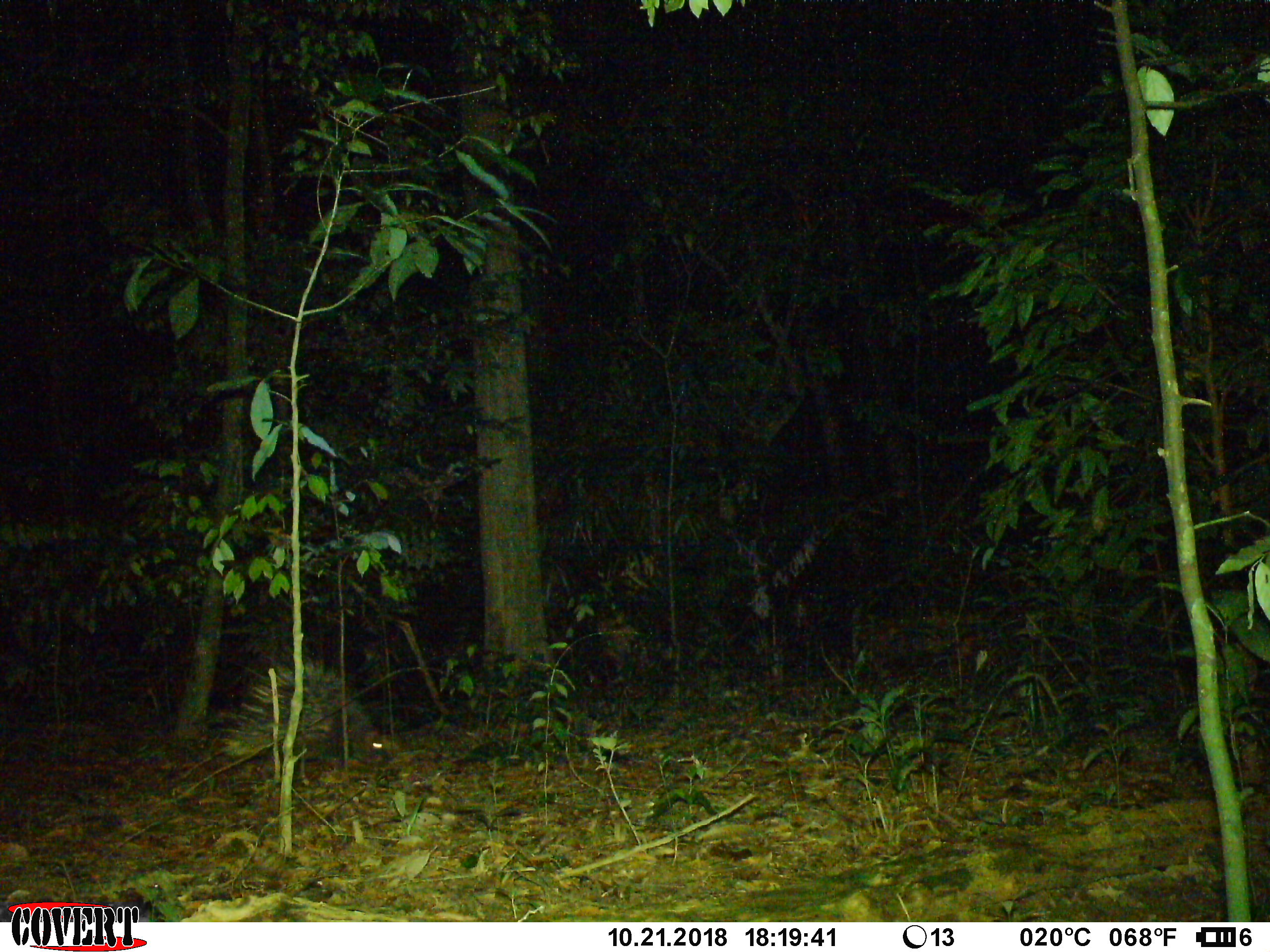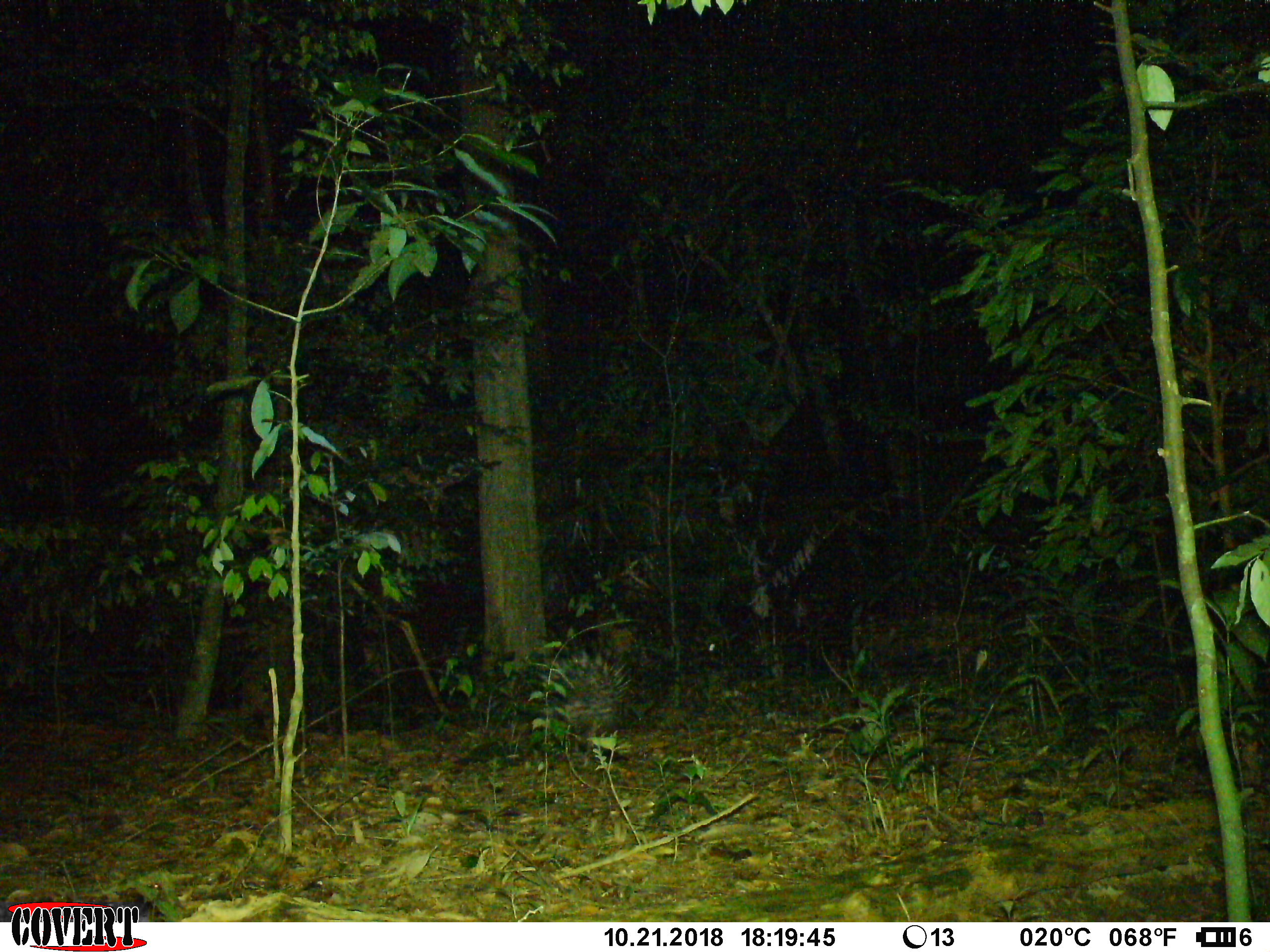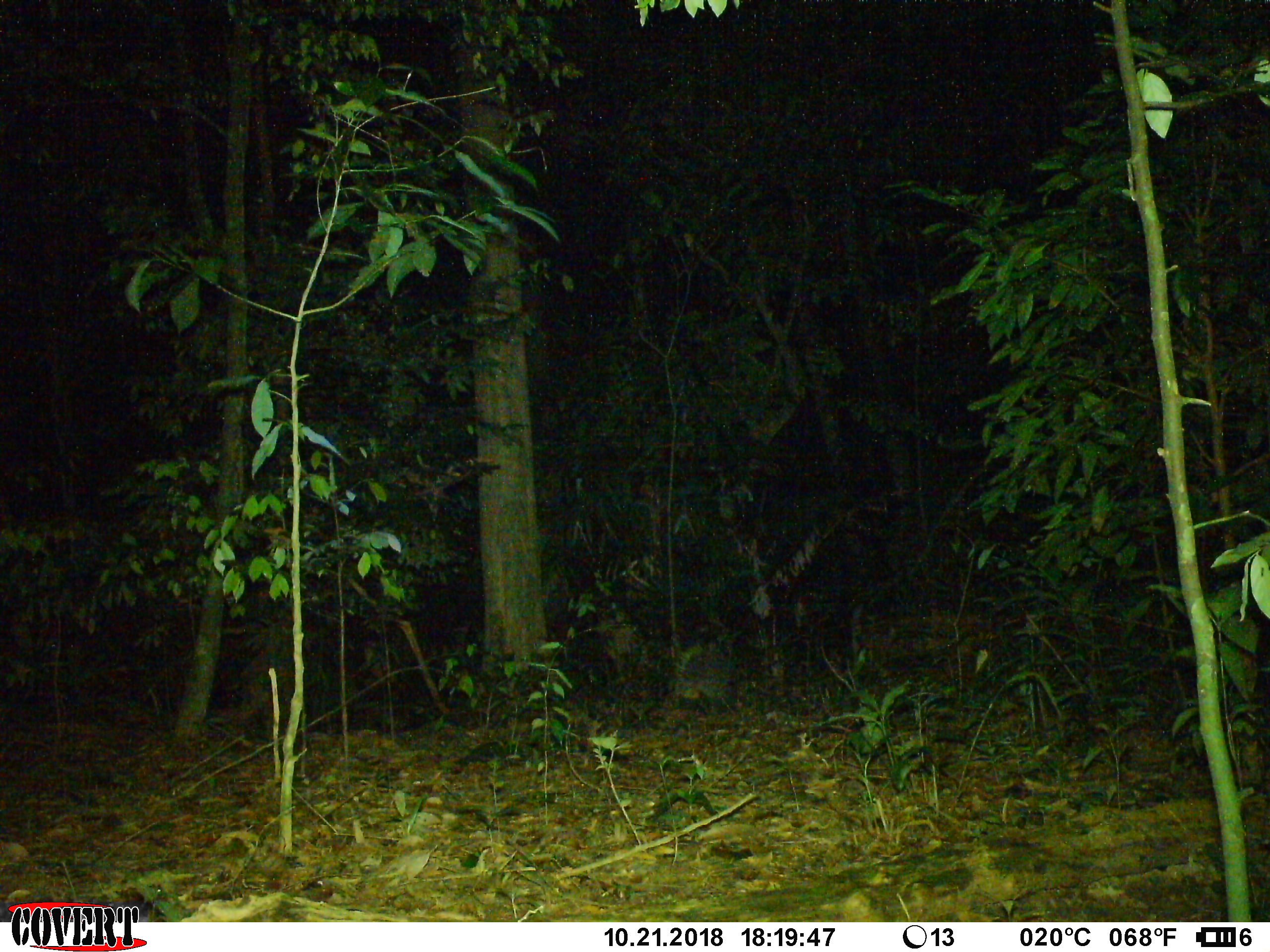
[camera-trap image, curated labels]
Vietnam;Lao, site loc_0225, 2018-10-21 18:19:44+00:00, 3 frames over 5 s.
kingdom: Animalia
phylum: Chordata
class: Mammalia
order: Rodentia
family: Hystricidae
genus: Hystrix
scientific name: Hystrix brachyura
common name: malayan porcupine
Malayan porcupine (Hystrix brachyura). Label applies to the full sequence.